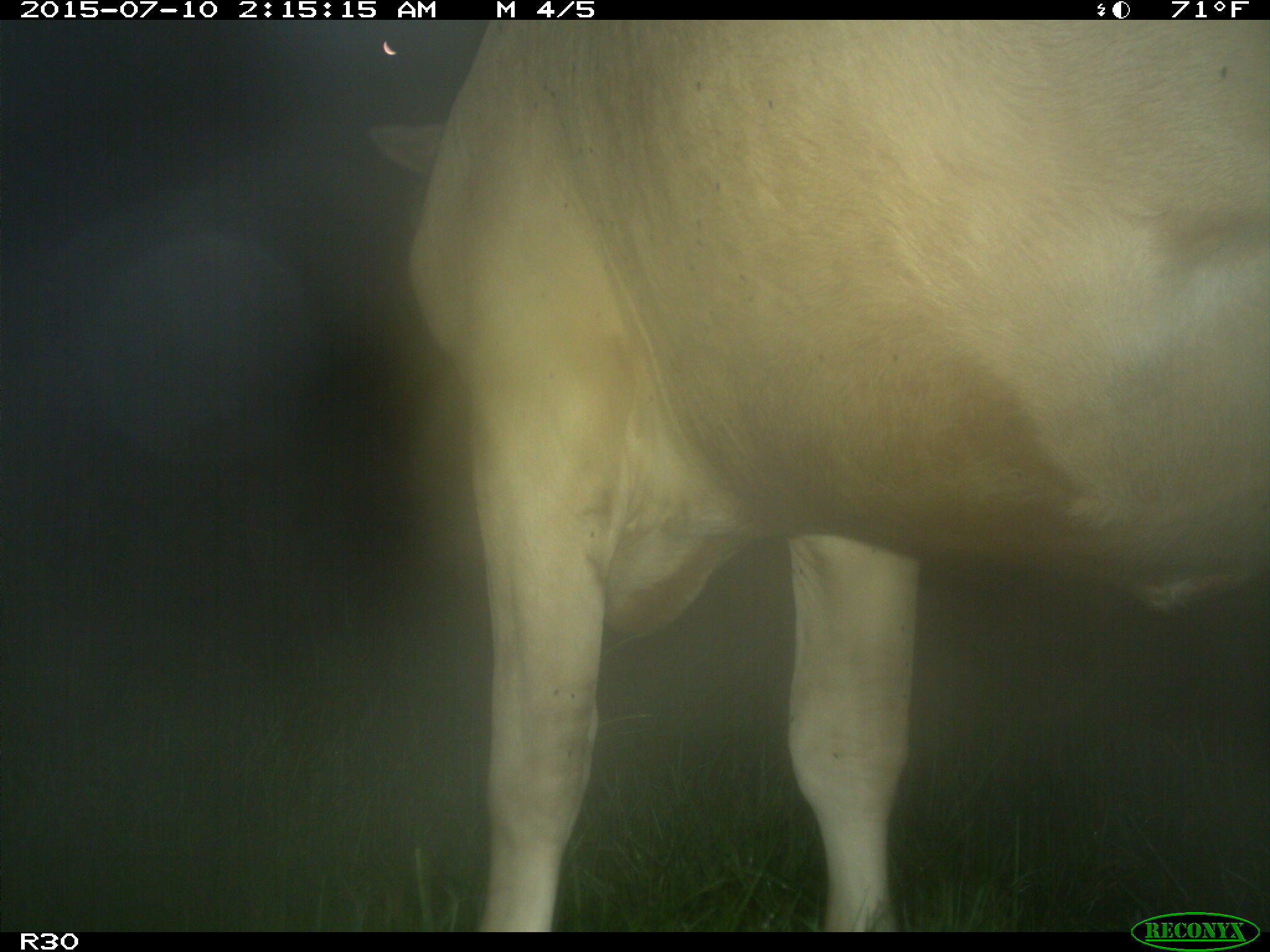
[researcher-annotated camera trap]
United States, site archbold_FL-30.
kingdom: Animalia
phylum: Chordata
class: Mammalia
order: Artiodactyla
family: Bovidae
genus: Bos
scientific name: Bos taurus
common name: domestic cow